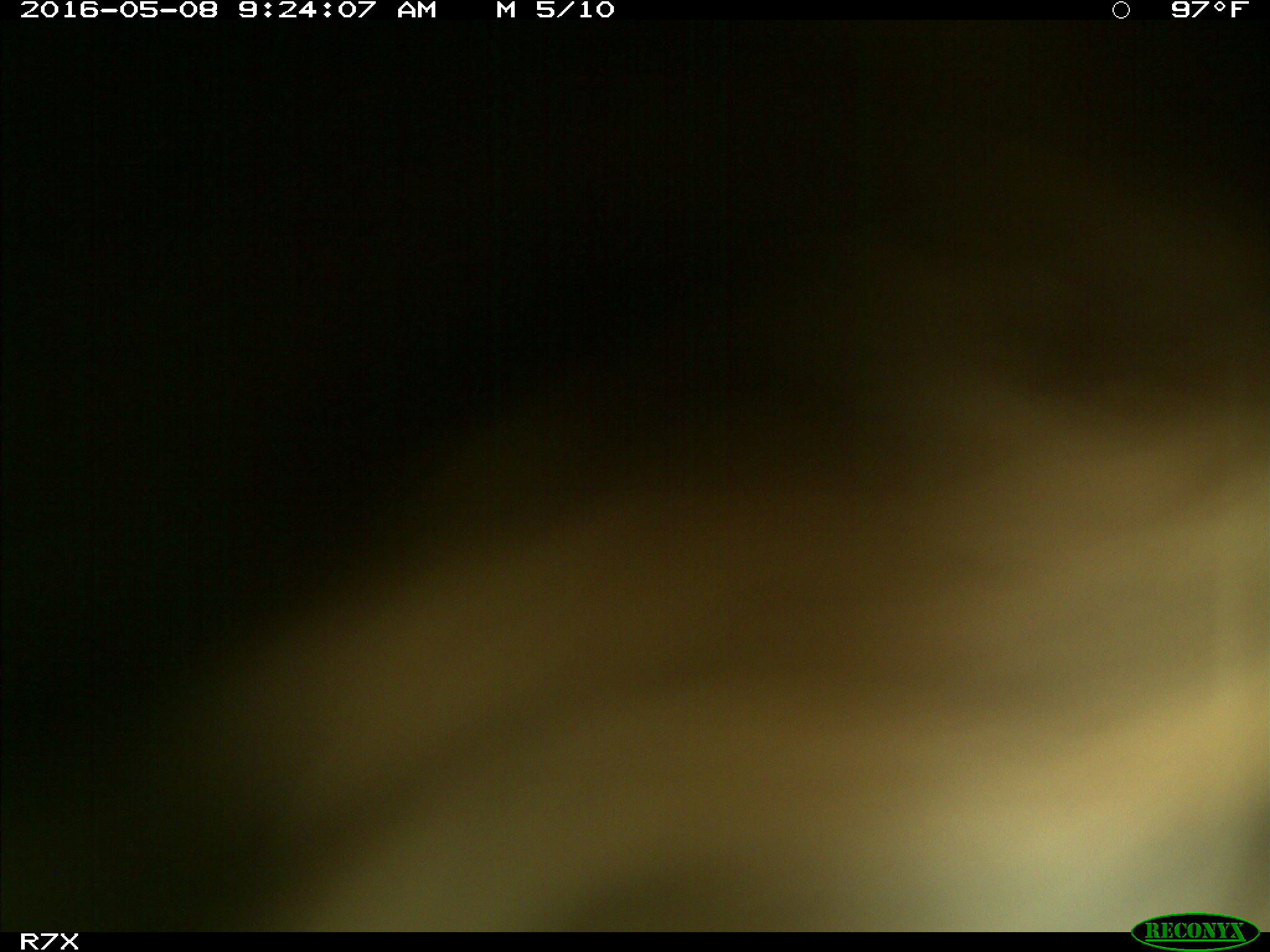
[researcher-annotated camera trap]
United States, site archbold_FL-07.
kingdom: Animalia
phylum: Chordata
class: Mammalia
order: Artiodactyla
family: Bovidae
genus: Bos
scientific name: Bos taurus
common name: domestic cow